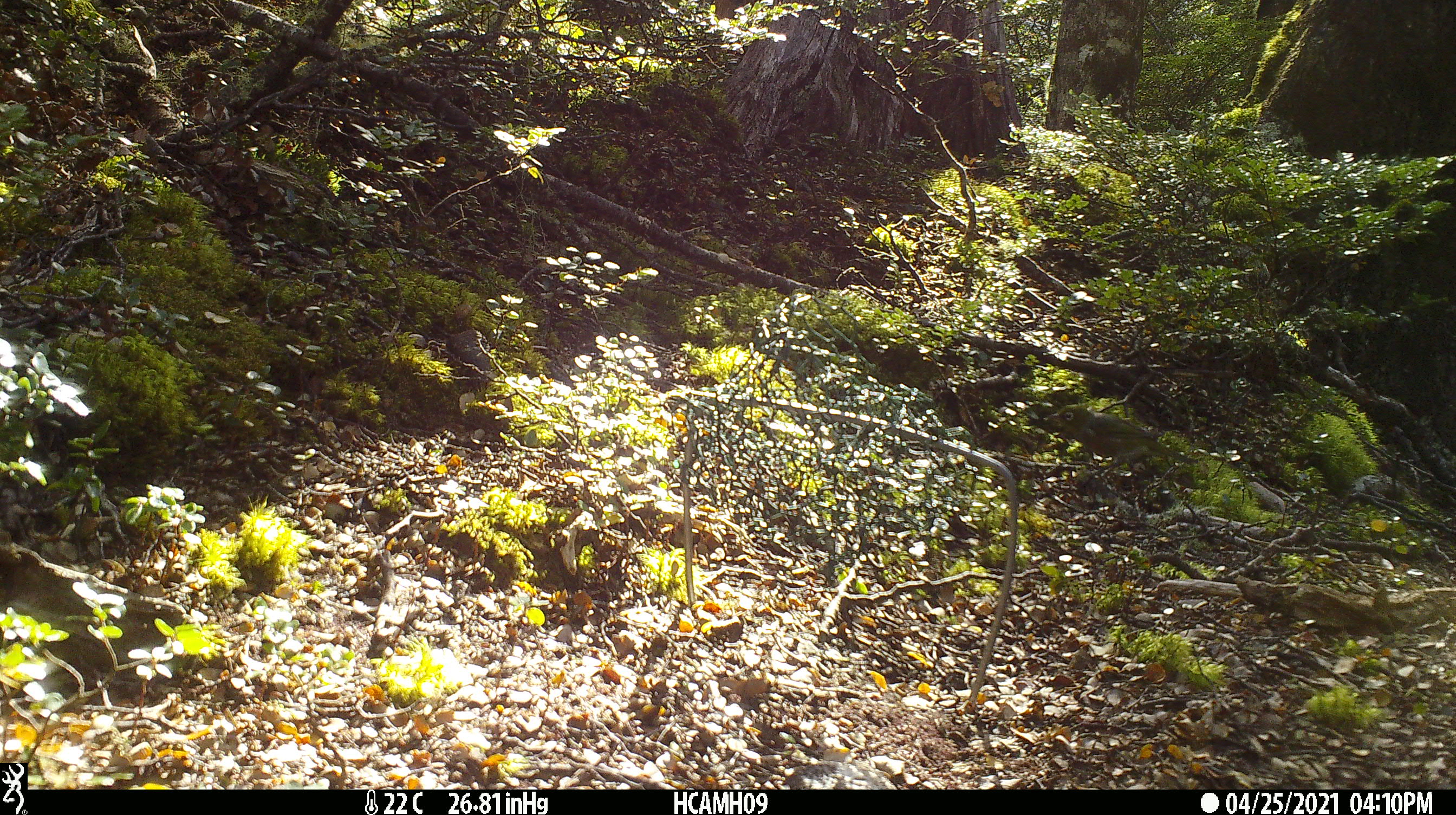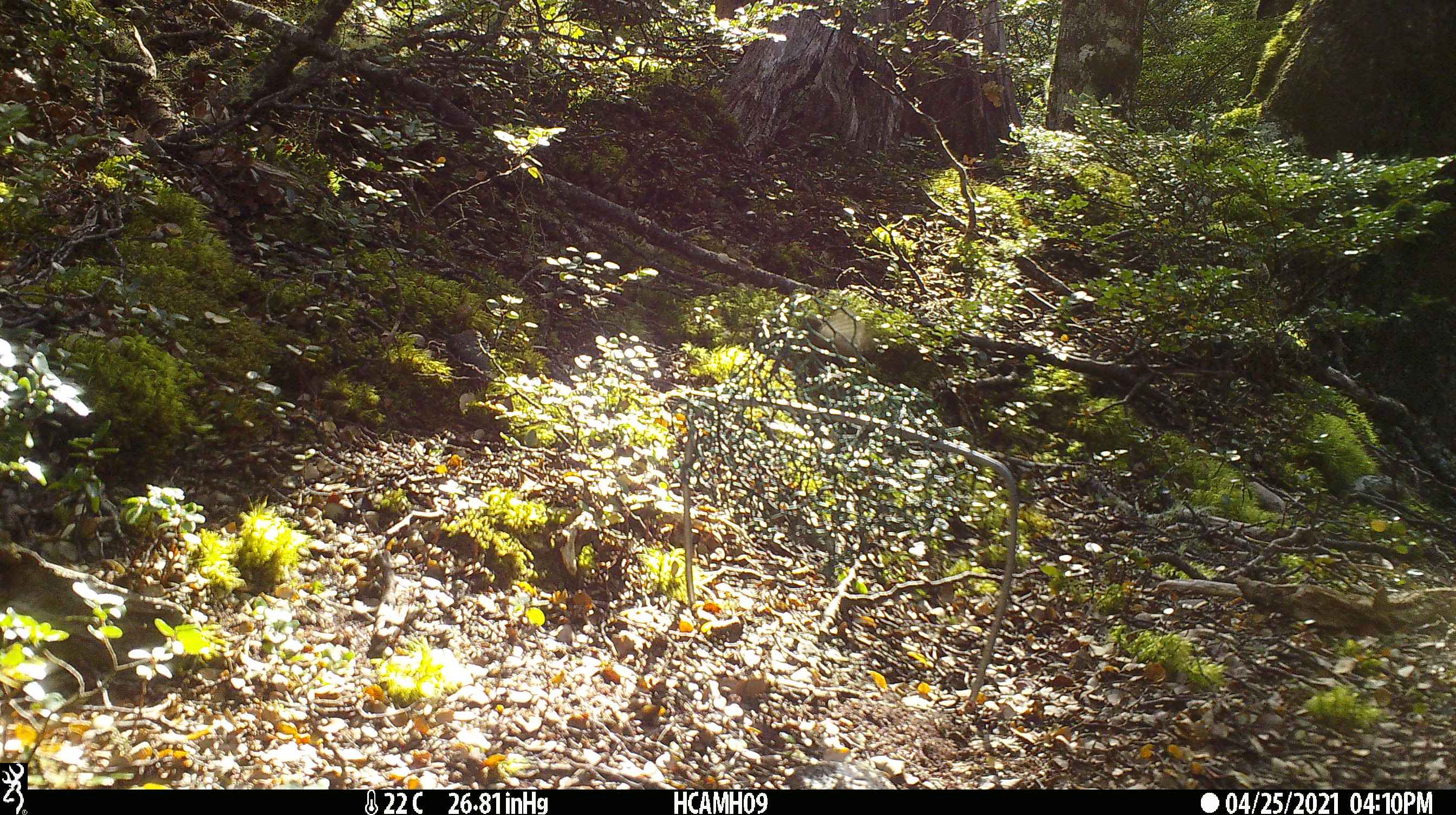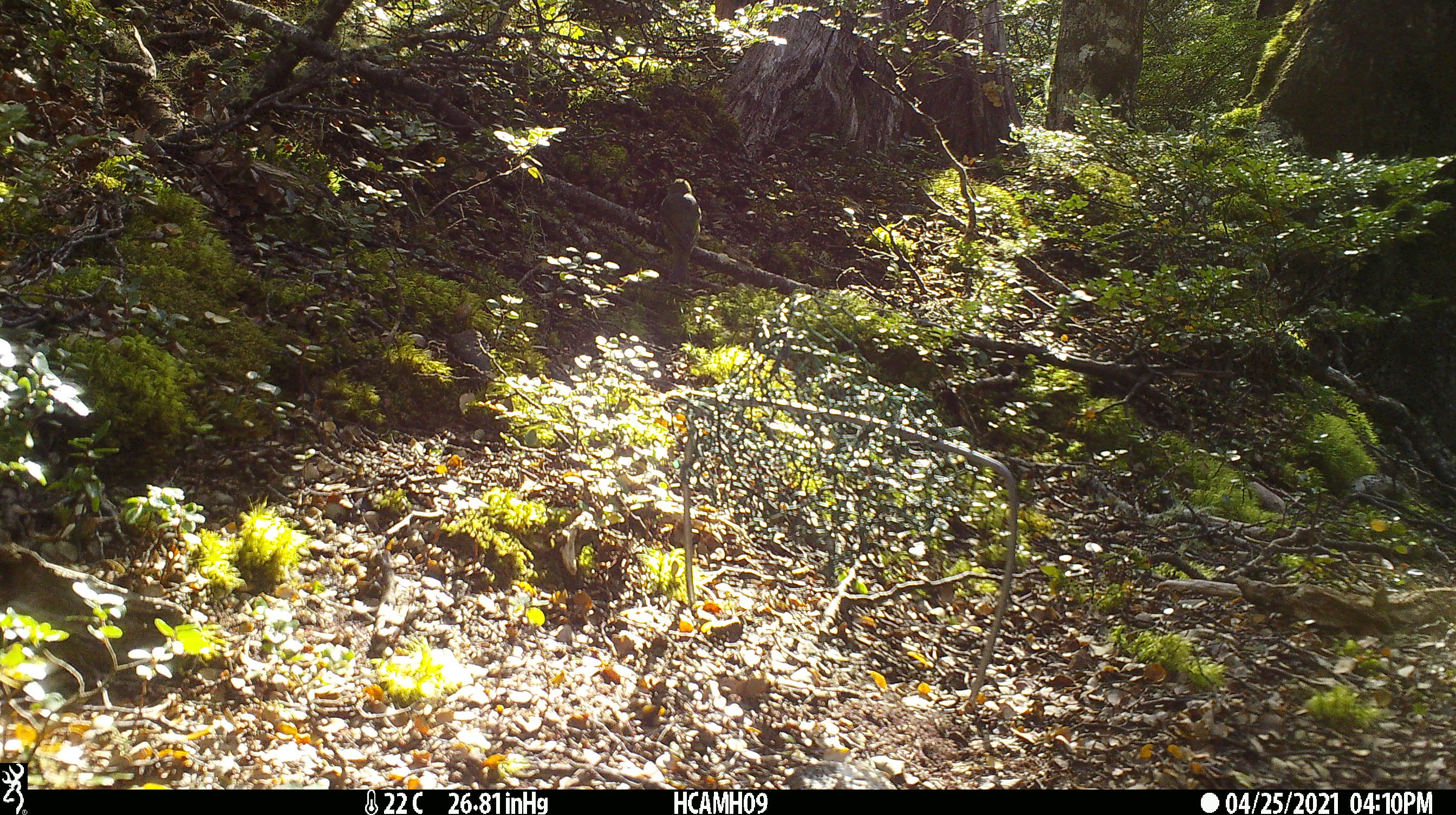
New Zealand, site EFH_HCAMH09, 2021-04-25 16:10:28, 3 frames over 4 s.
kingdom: Animalia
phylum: Chordata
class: Aves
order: Passeriformes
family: Zosteropidae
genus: Zosterops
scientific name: Zosterops lateralis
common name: silvereye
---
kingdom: Animalia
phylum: Chordata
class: Aves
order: Passeriformes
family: Petroicidae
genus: Petroica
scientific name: Petroica australis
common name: new zealand robin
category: robin